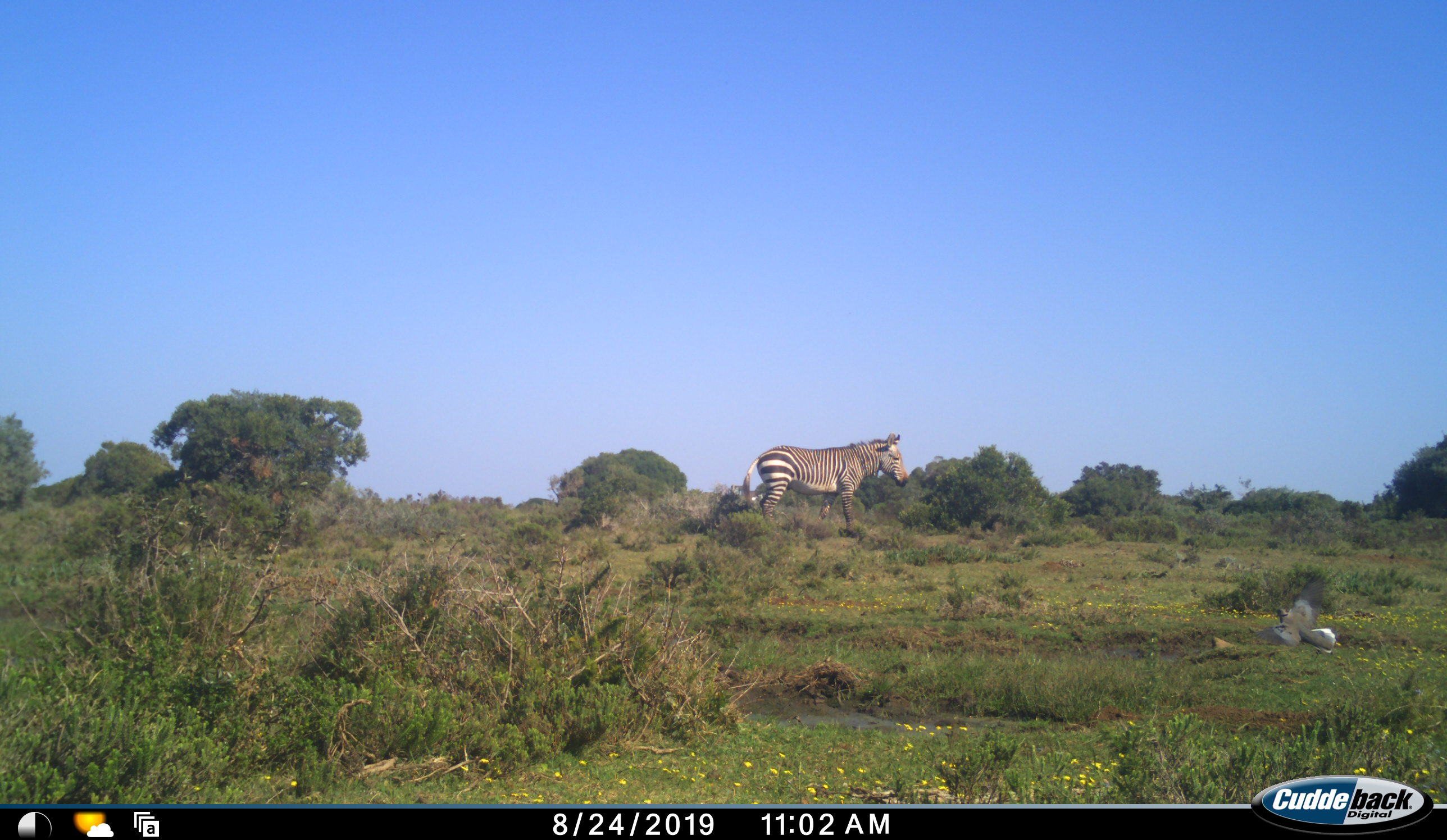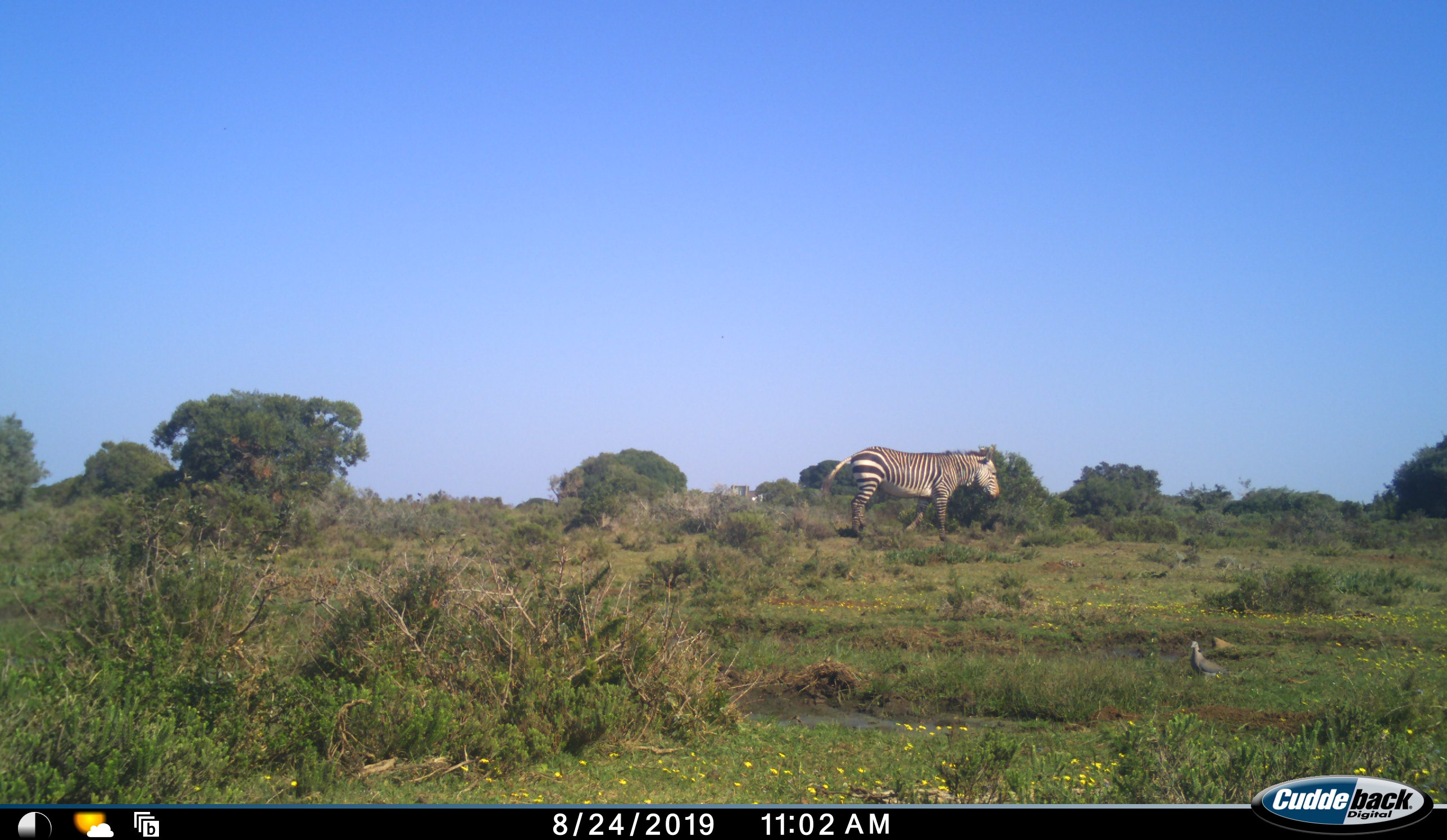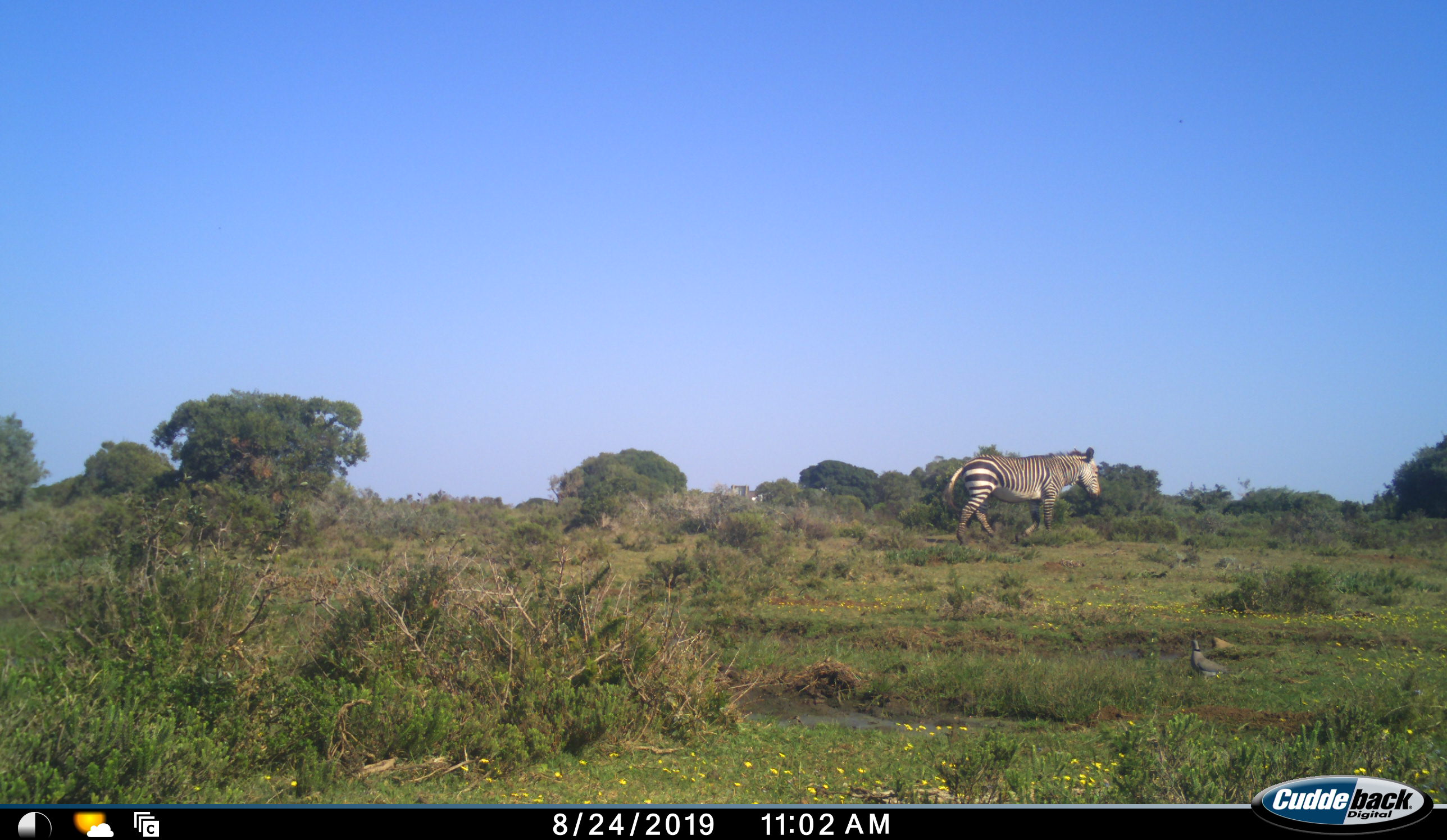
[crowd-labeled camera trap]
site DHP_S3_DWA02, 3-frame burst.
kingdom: Animalia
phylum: Chordata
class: Aves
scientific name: Aves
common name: bird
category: birdother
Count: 1.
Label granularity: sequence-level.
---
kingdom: Animalia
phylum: Chordata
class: Mammalia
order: Perissodactyla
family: Equidae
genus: Equus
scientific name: Equus zebra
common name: mountain zebra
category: zebramountain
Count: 1.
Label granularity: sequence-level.